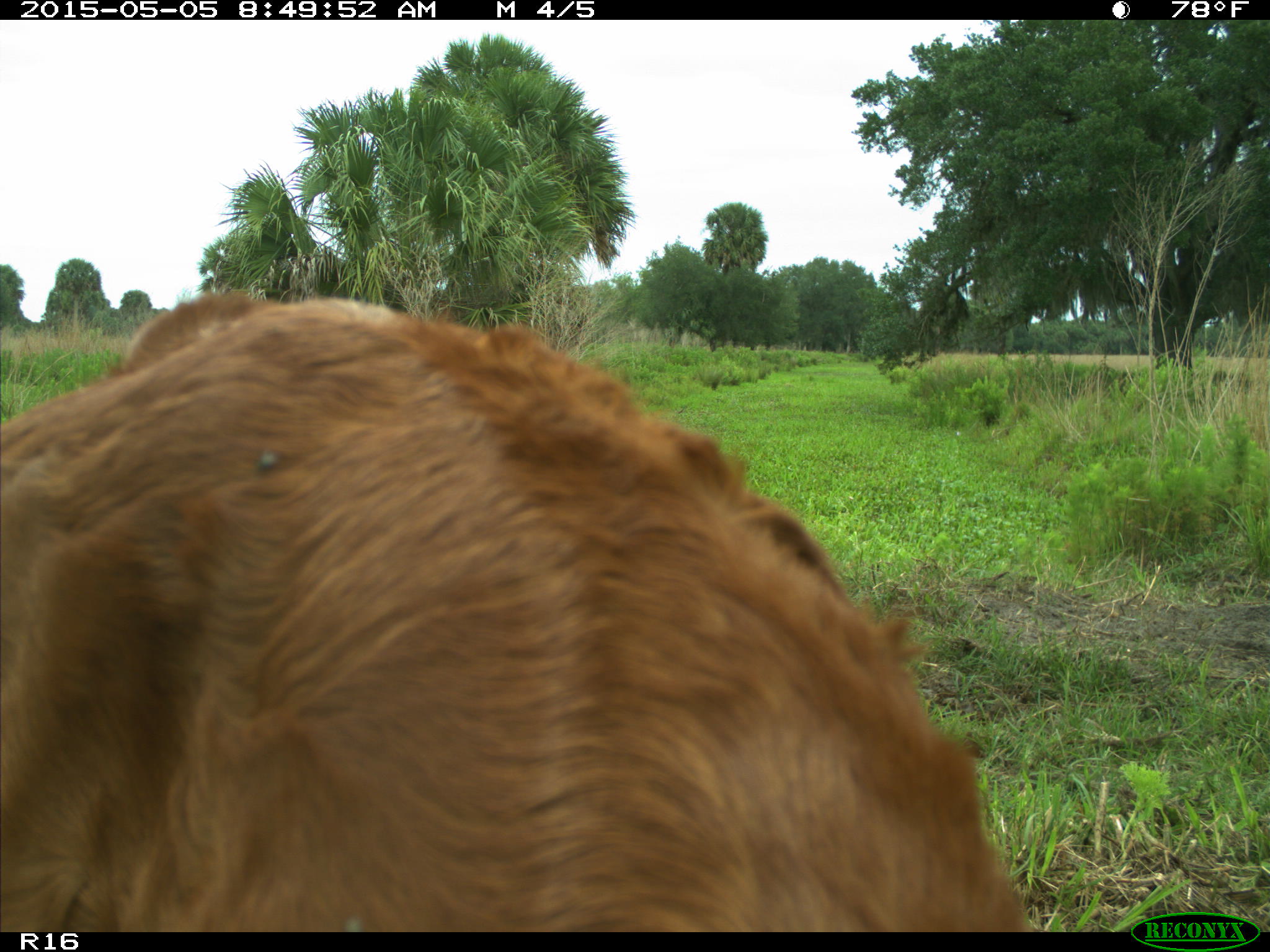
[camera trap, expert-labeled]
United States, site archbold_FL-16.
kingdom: Animalia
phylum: Chordata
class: Mammalia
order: Artiodactyla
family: Bovidae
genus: Bos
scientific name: Bos taurus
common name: domestic cow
Bos taurus (domestic cow).